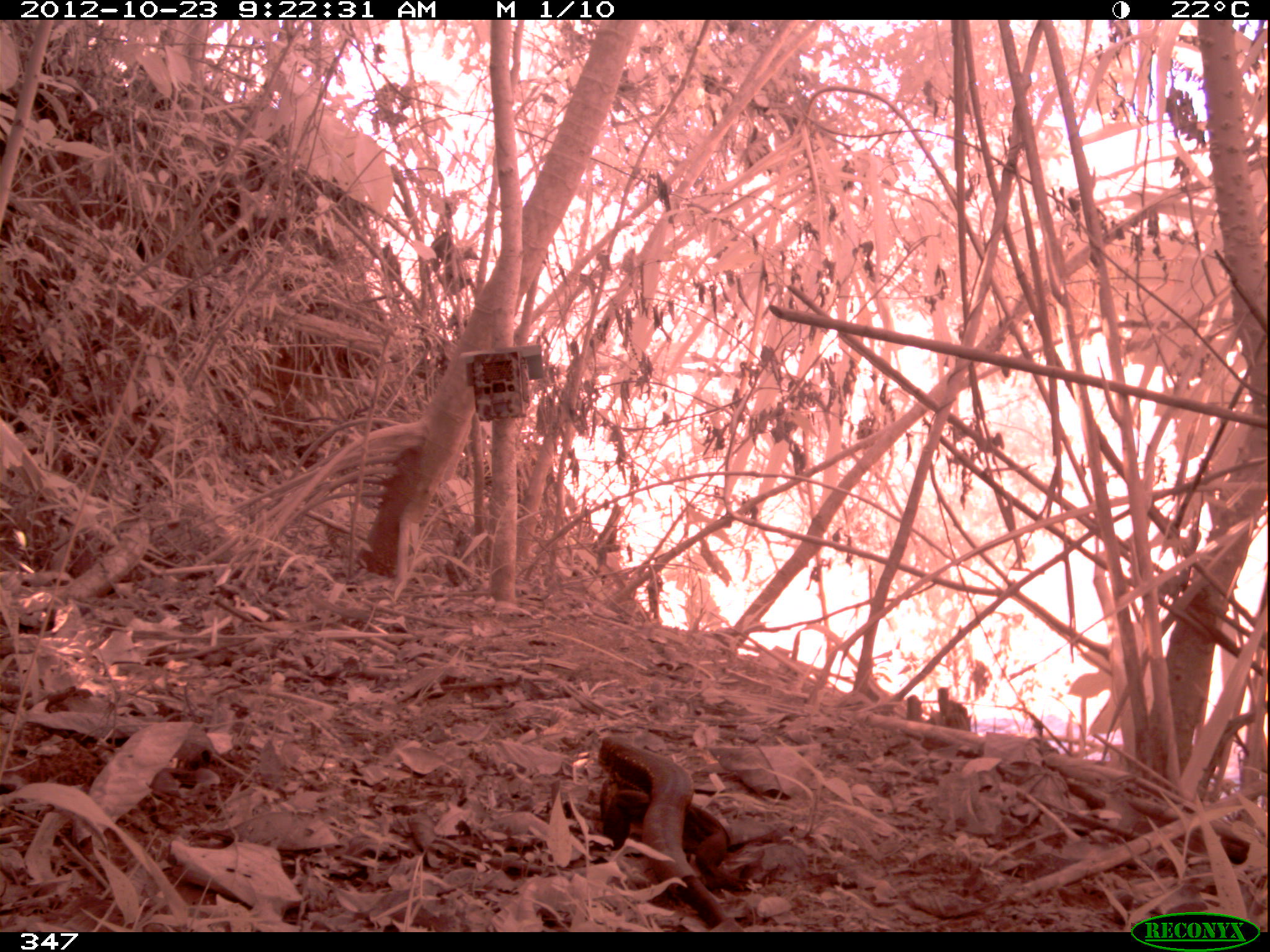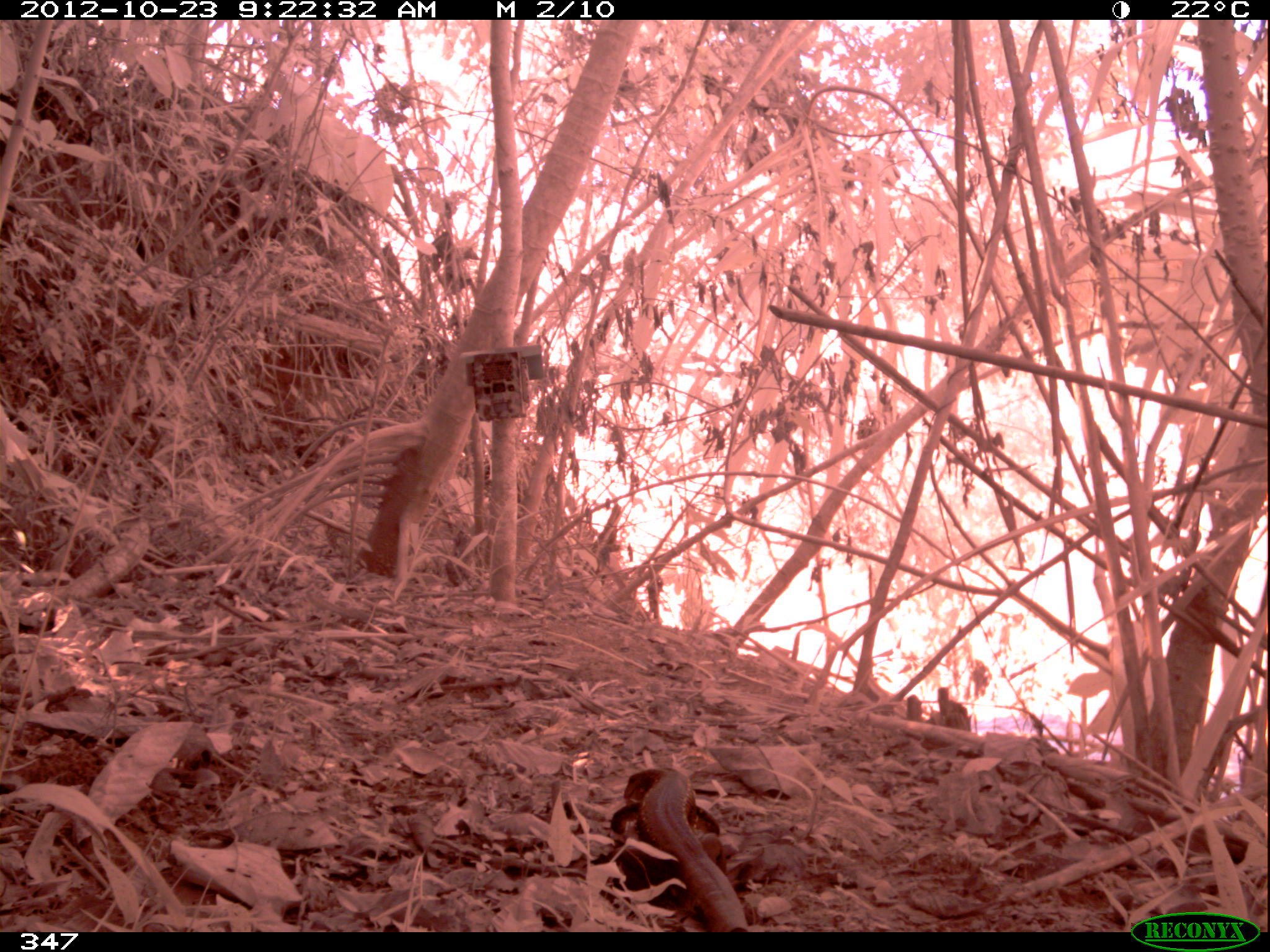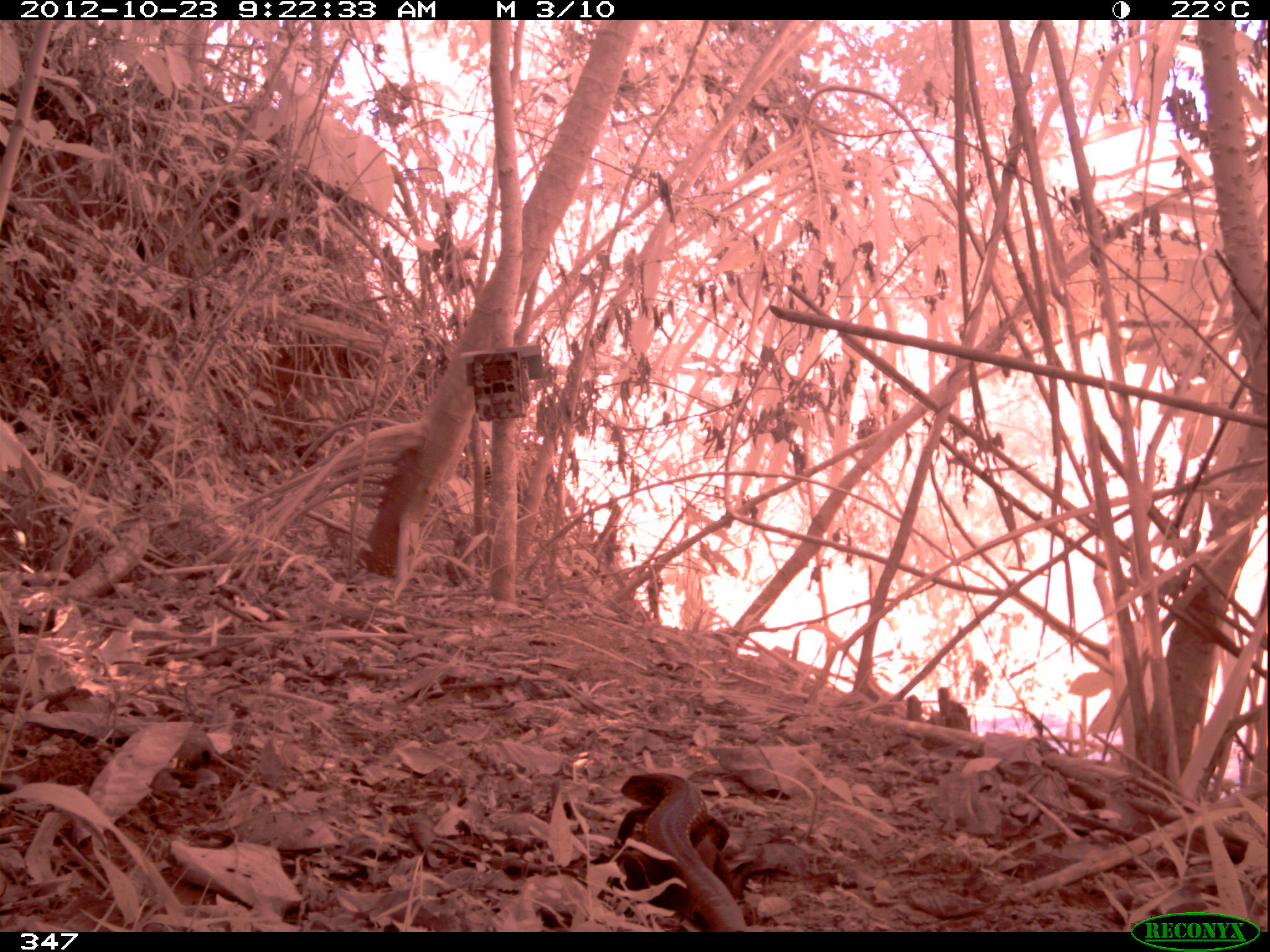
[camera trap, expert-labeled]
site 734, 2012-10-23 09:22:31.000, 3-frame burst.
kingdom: Animalia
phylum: Chordata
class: Reptilia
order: Squamata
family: Teiidae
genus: Tupinambis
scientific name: Tupinambis teguixin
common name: gold tegu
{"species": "Tupinambis teguixin (gold tegu)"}